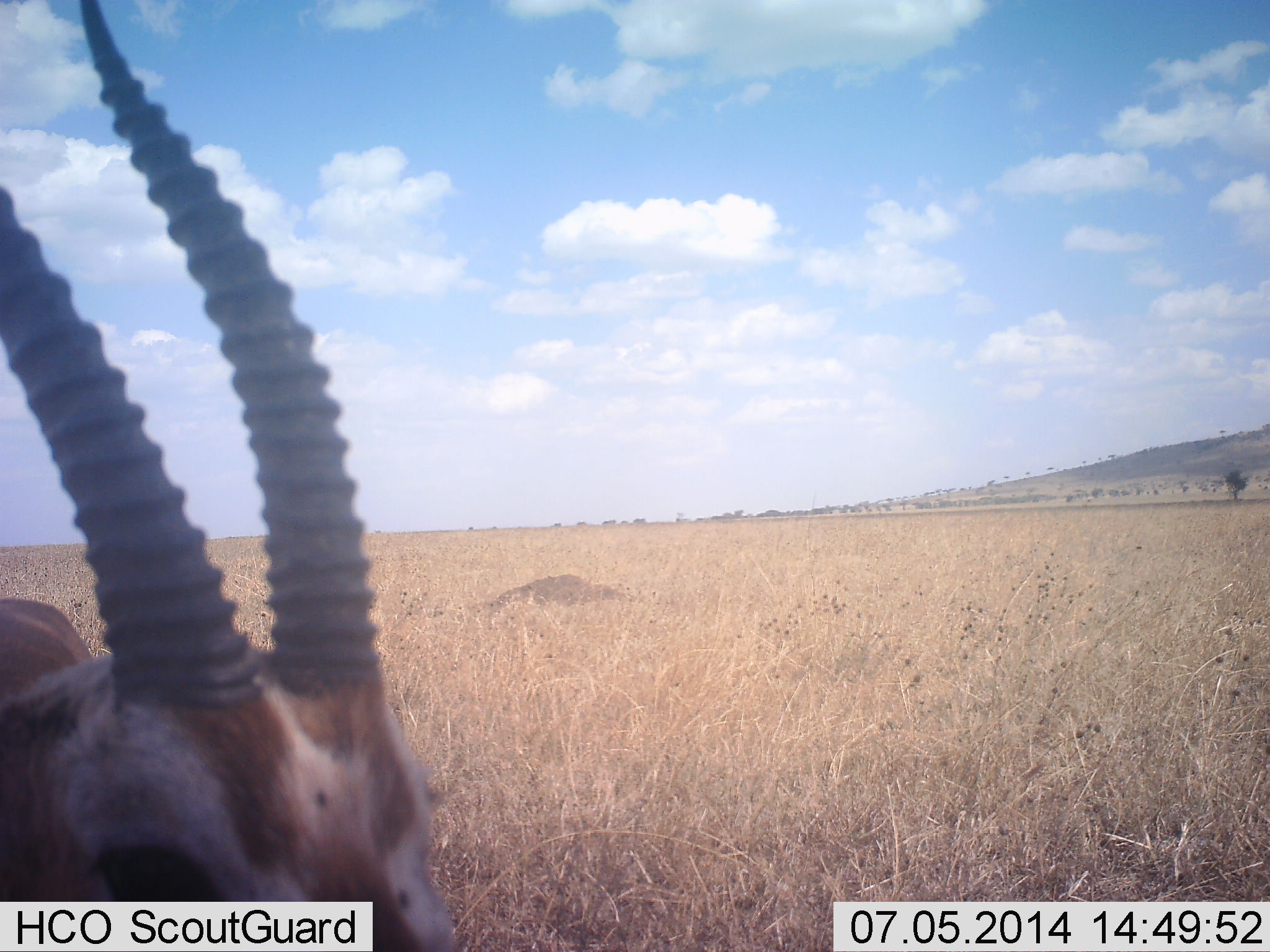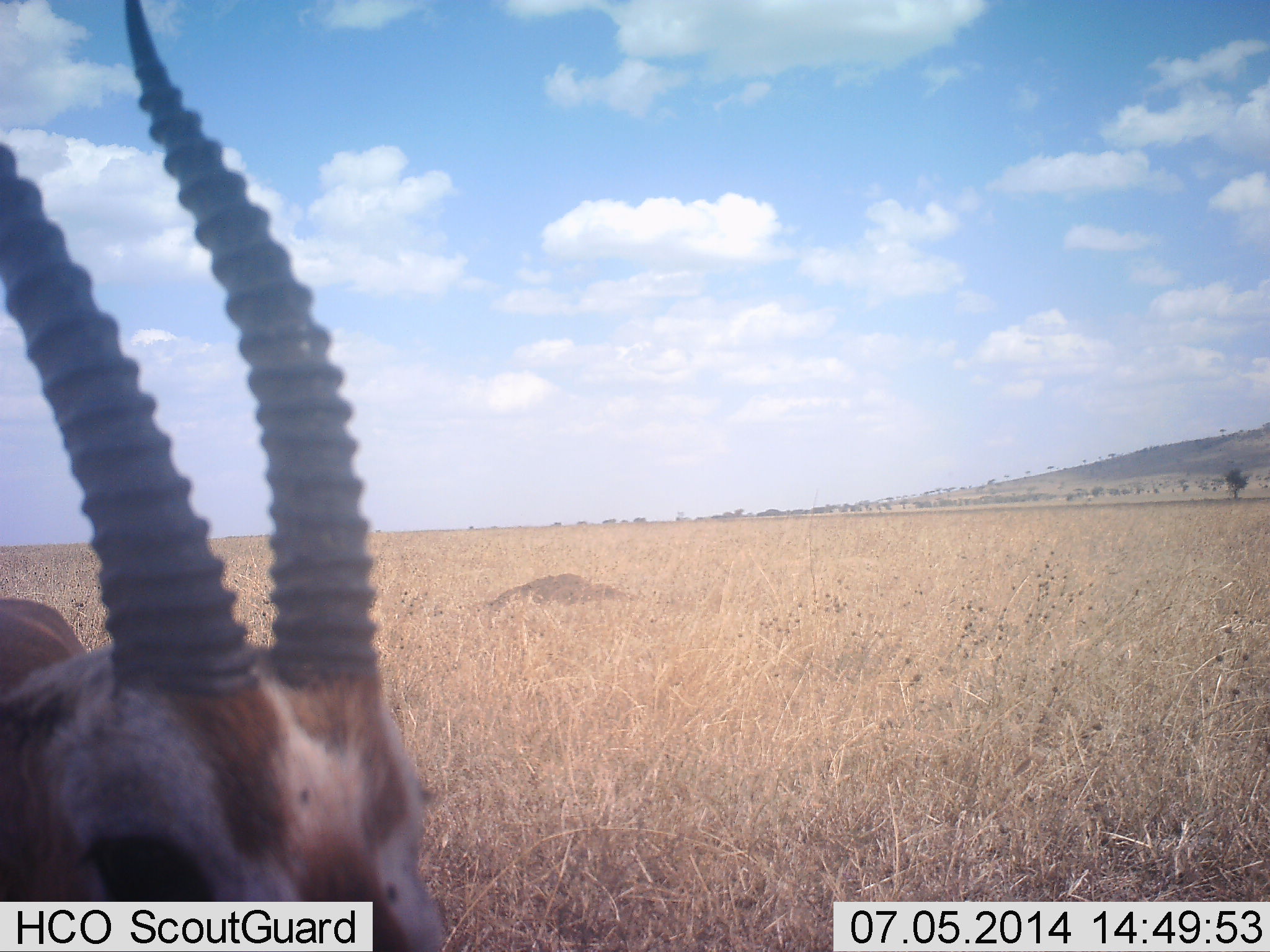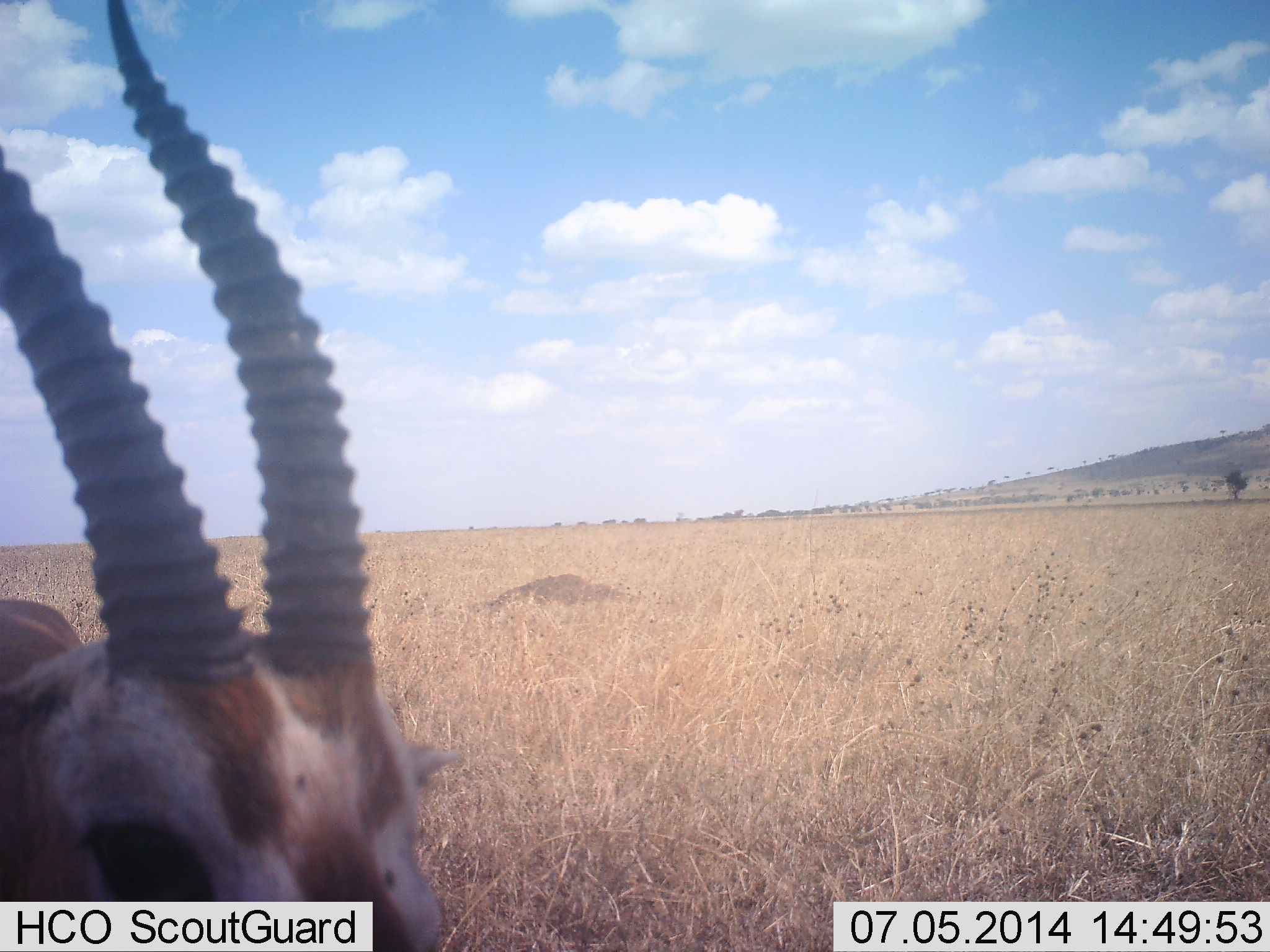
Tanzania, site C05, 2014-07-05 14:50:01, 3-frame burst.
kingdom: Animalia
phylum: Chordata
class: Mammalia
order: Artiodactyla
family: Bovidae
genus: Eudorcas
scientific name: Eudorcas thomsonii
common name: thomson's gazelle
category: gazellethomsons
Gazellethomsons (thomson's gazelle) (Eudorcas thomsonii), count 1. Behavior (volunteer vote fractions): standing 100%, resting 0%, moving 0%, interacting 0%. Young present (vote fraction): 0%. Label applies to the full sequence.